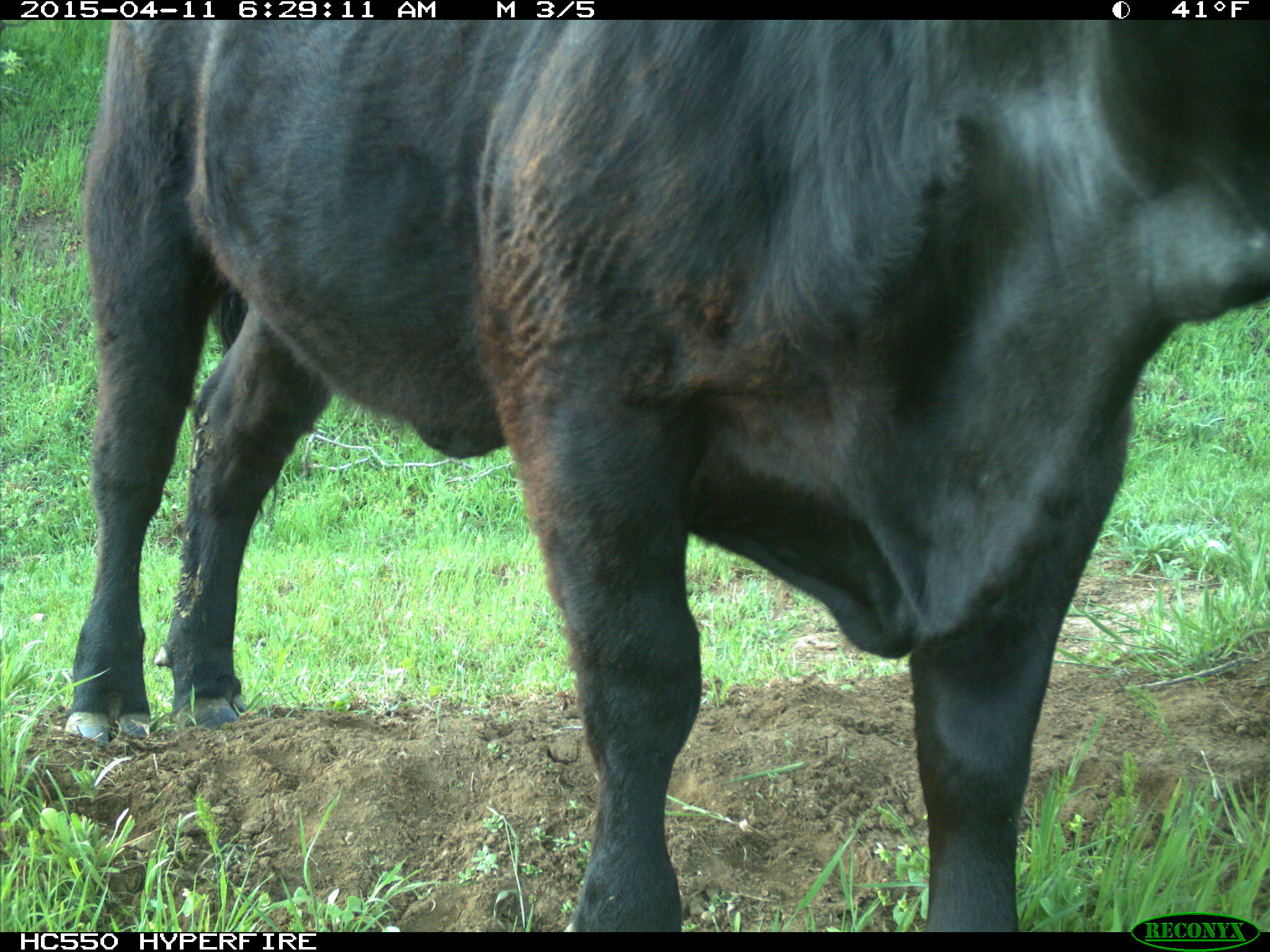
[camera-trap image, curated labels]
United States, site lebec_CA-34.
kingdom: Animalia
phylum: Chordata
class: Mammalia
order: Artiodactyla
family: Bovidae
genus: Bos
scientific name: Bos taurus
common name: domestic cow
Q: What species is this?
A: Bos taurus (domestic cow).